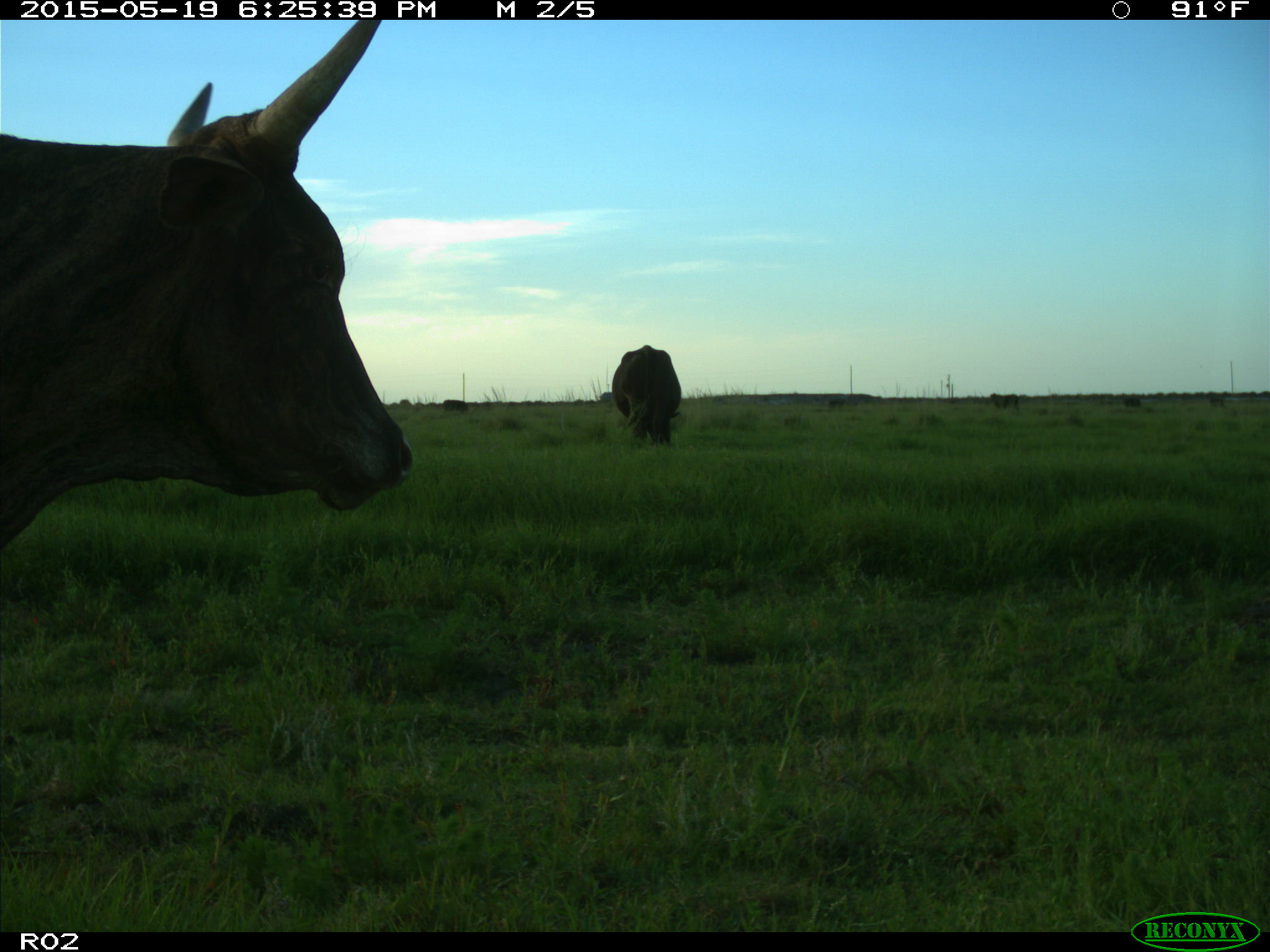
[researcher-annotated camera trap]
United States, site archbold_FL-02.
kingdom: Animalia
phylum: Chordata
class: Mammalia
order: Artiodactyla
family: Bovidae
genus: Bos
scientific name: Bos taurus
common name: domestic cow